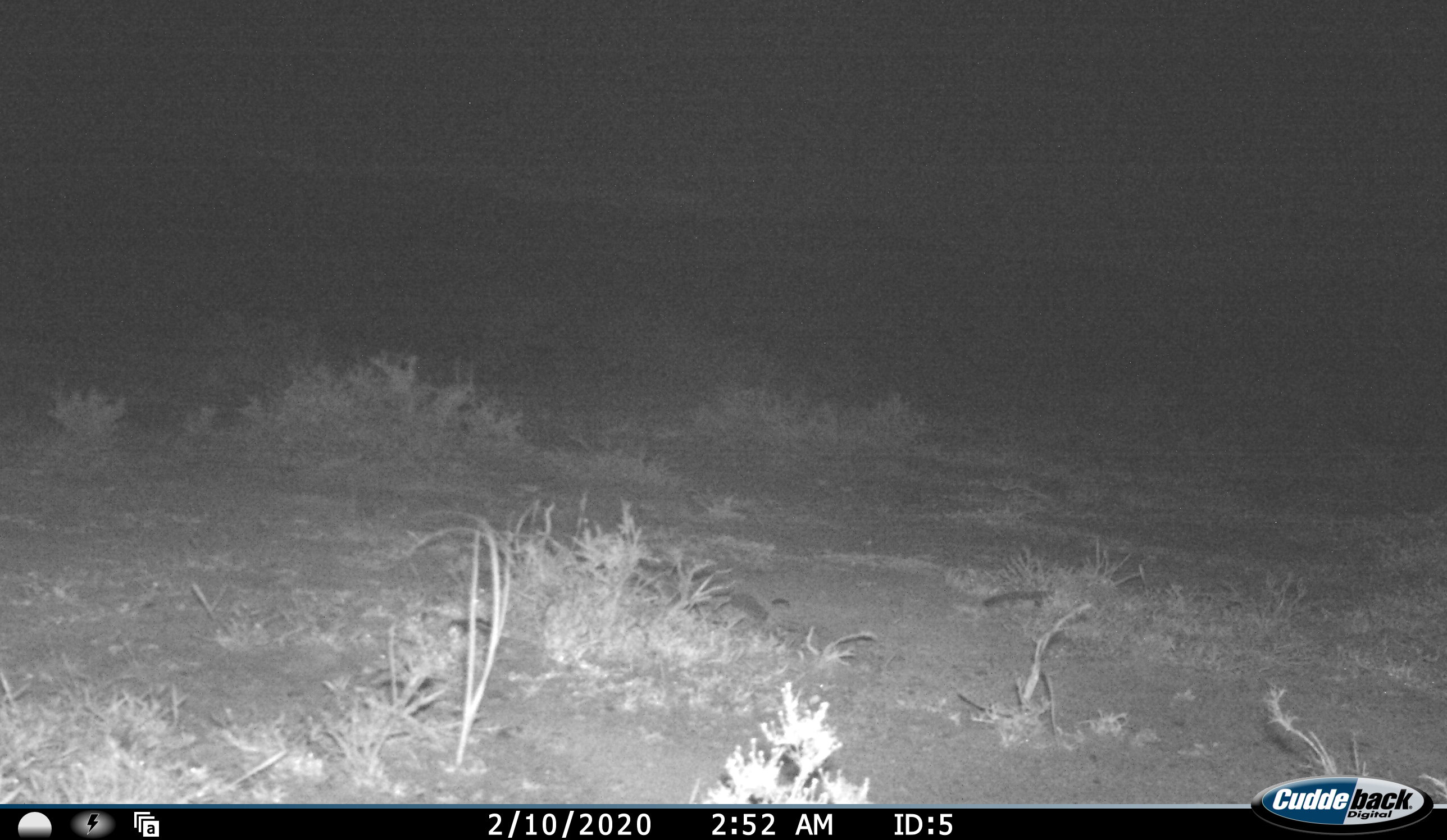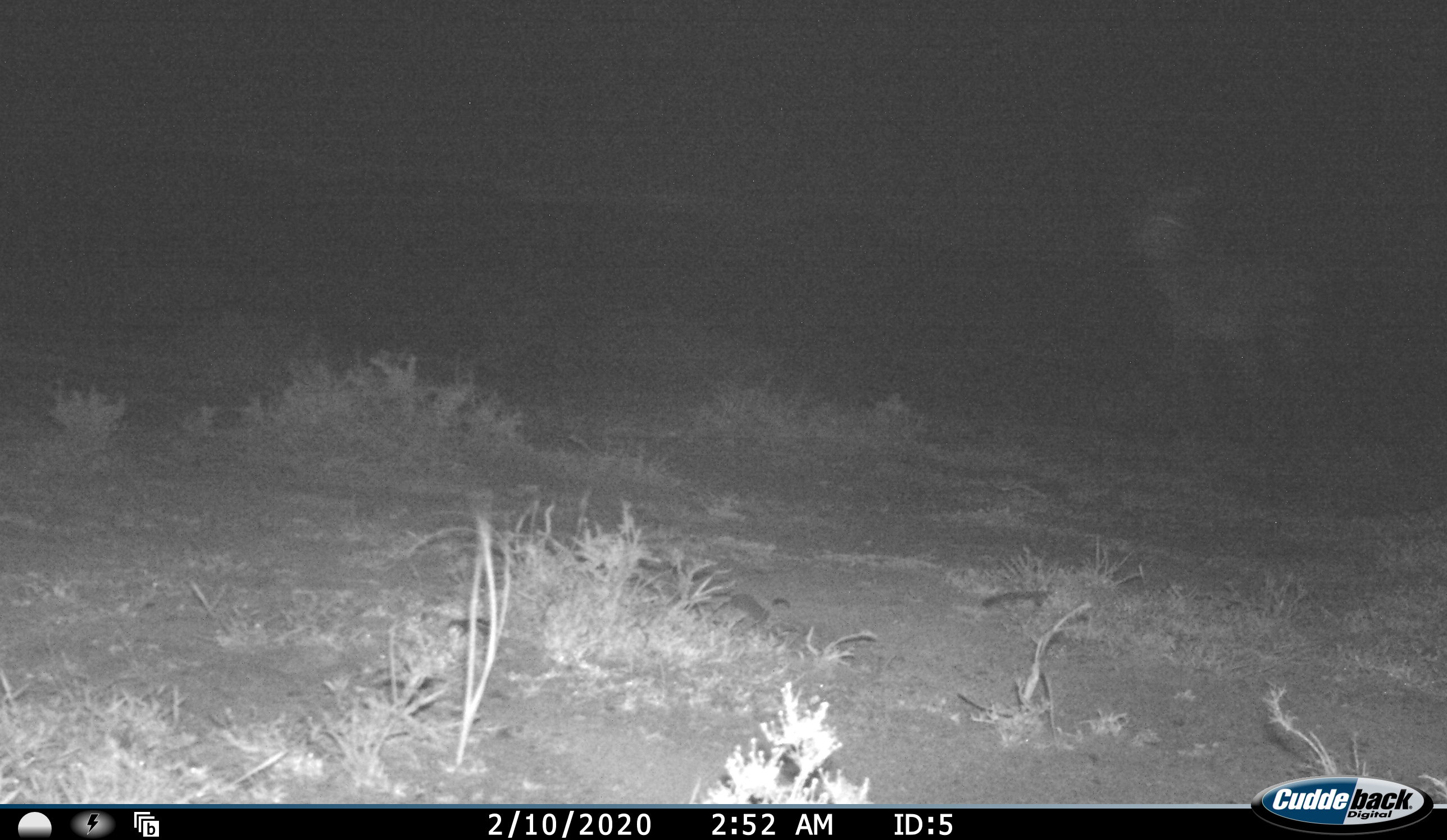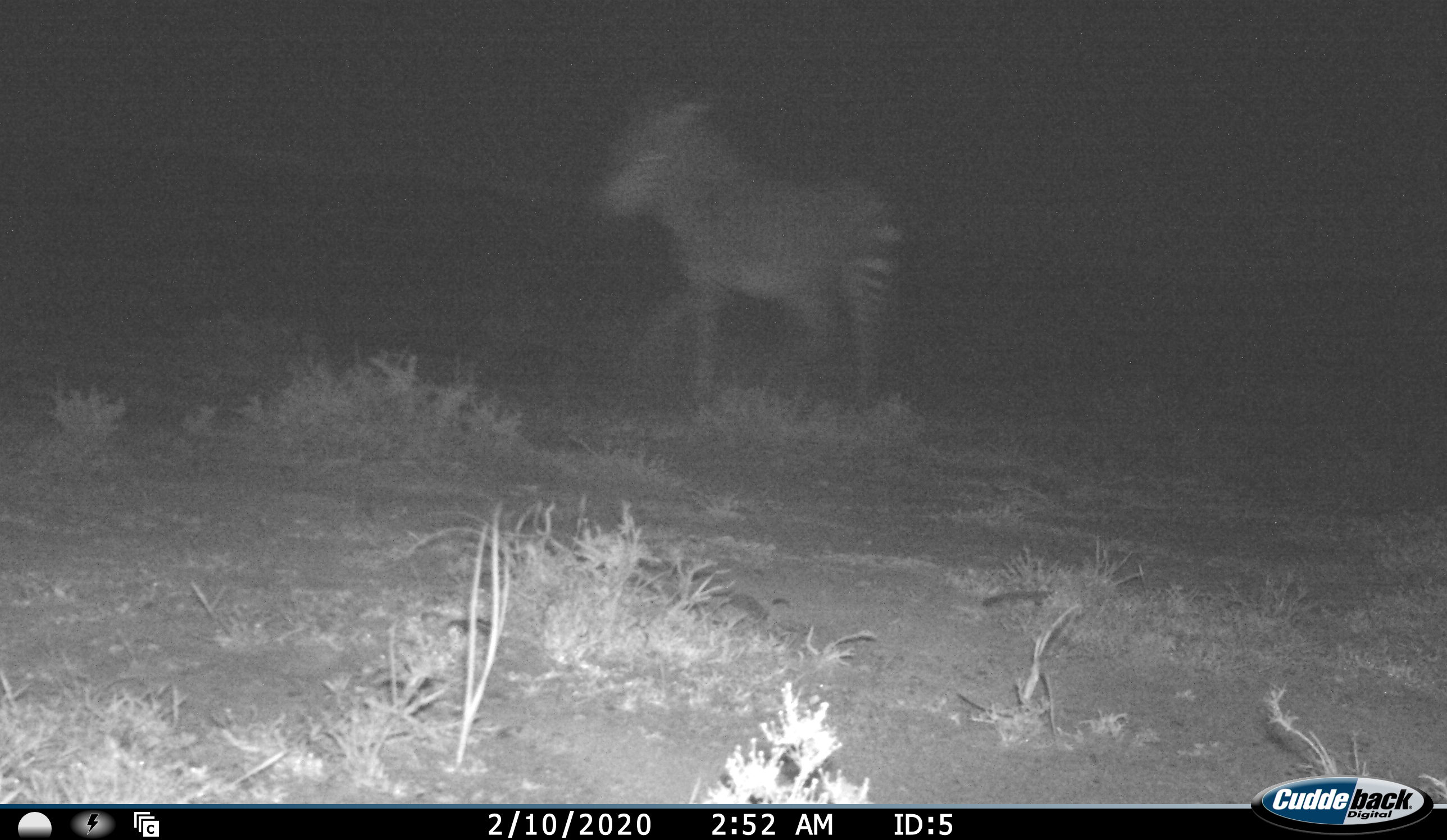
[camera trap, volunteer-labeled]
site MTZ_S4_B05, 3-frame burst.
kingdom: Animalia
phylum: Chordata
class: Mammalia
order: Perissodactyla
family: Equidae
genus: Equus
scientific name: Equus zebra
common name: mountain zebra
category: zebramountain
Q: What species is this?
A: Zebramountain (mountain zebra) (Equus zebra).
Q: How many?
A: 1.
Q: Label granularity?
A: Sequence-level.